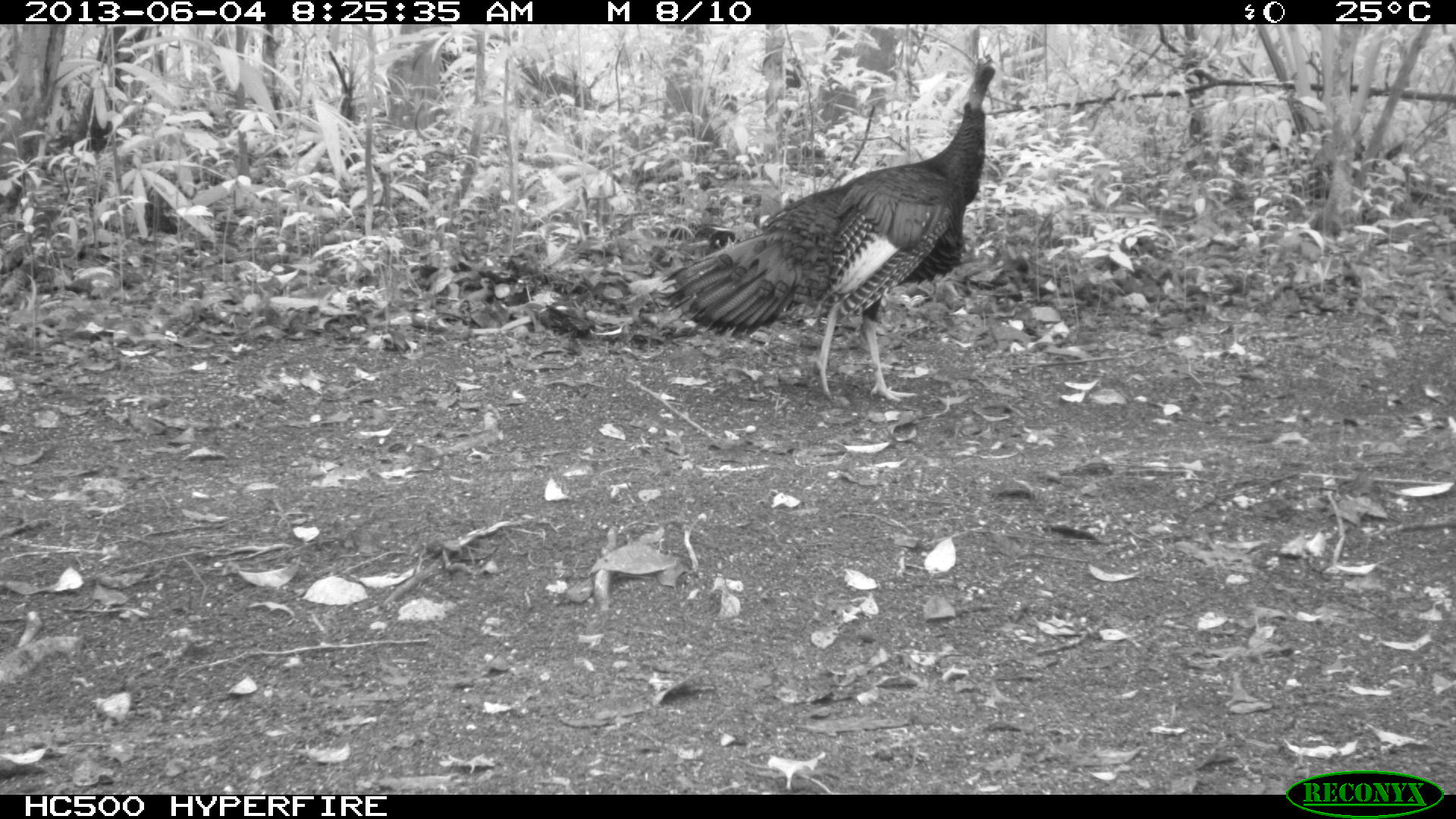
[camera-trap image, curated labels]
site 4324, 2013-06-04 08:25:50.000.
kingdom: Animalia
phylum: Chordata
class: Aves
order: Galliformes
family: Phasianidae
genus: Meleagris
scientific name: Meleagris ocellata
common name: ocellated turkey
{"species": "Meleagris ocellata (ocellated turkey)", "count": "2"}